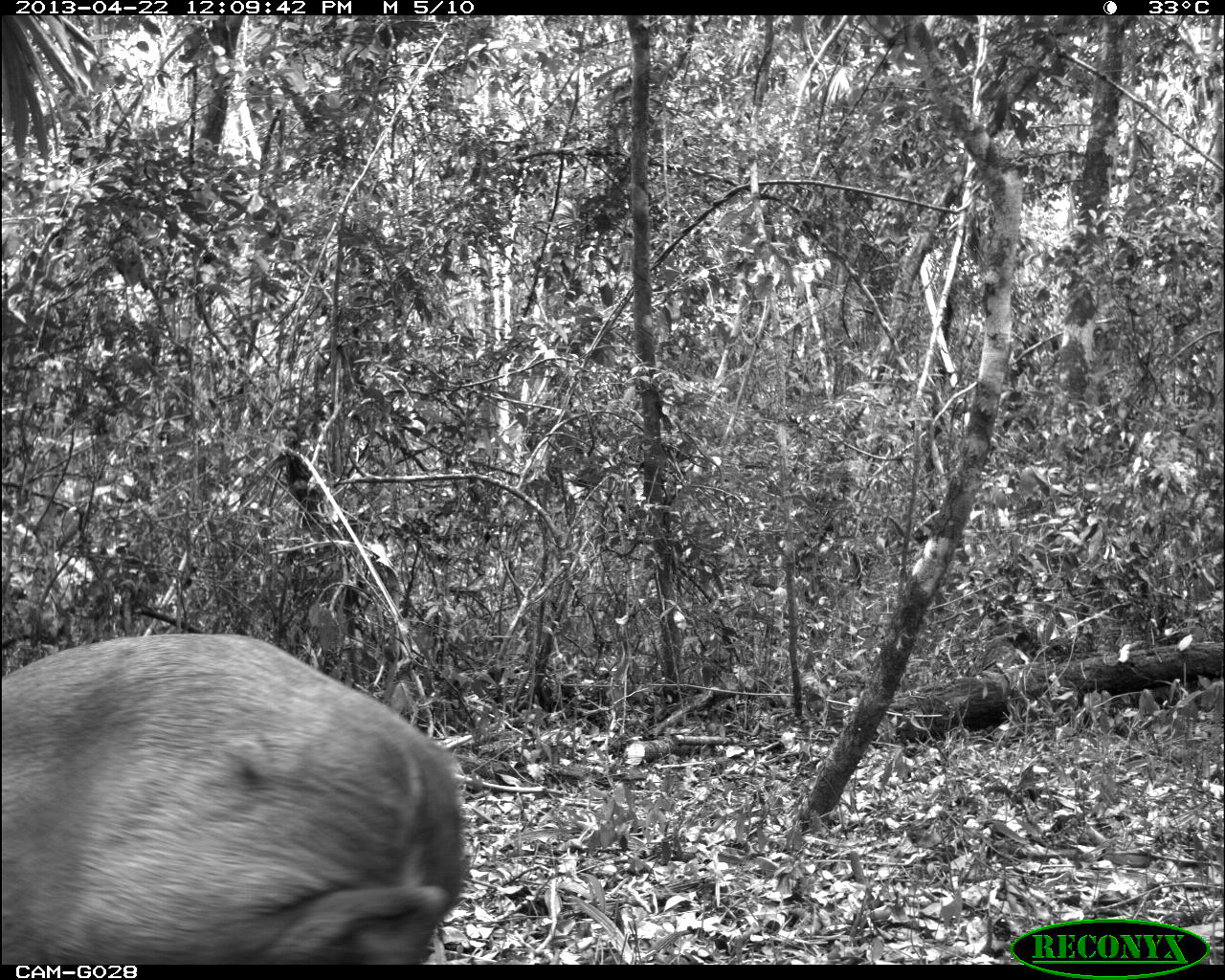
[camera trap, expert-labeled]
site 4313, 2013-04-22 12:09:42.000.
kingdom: Animalia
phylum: Chordata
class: Mammalia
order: Artiodactyla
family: Cervidae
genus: Odocoileus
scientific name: Odocoileus pandora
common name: yucatán brown brocket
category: mazama pandora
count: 1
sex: female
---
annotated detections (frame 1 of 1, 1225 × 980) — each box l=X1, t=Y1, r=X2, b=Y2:
mazama pandora: l=0, t=619, r=472, b=966